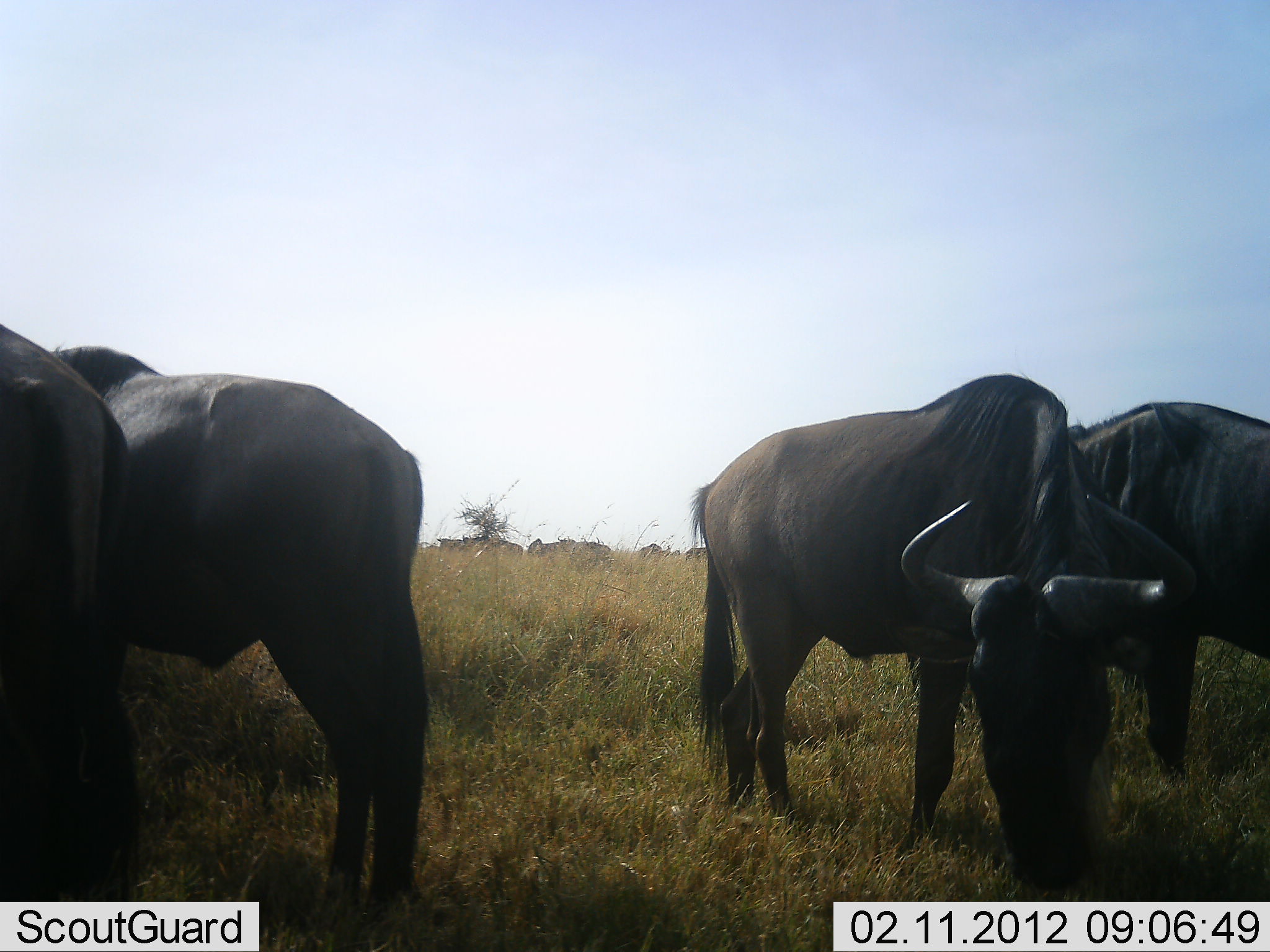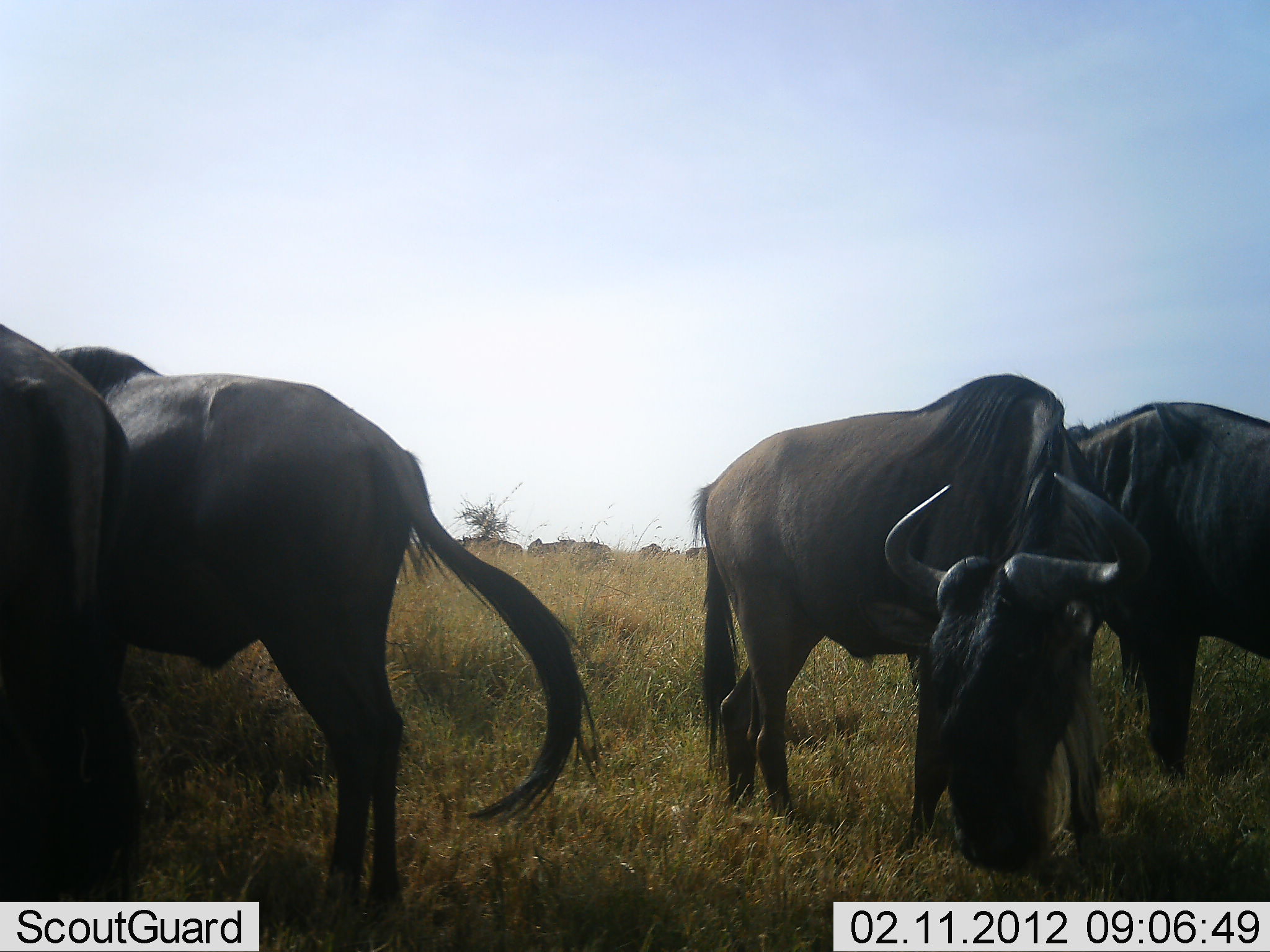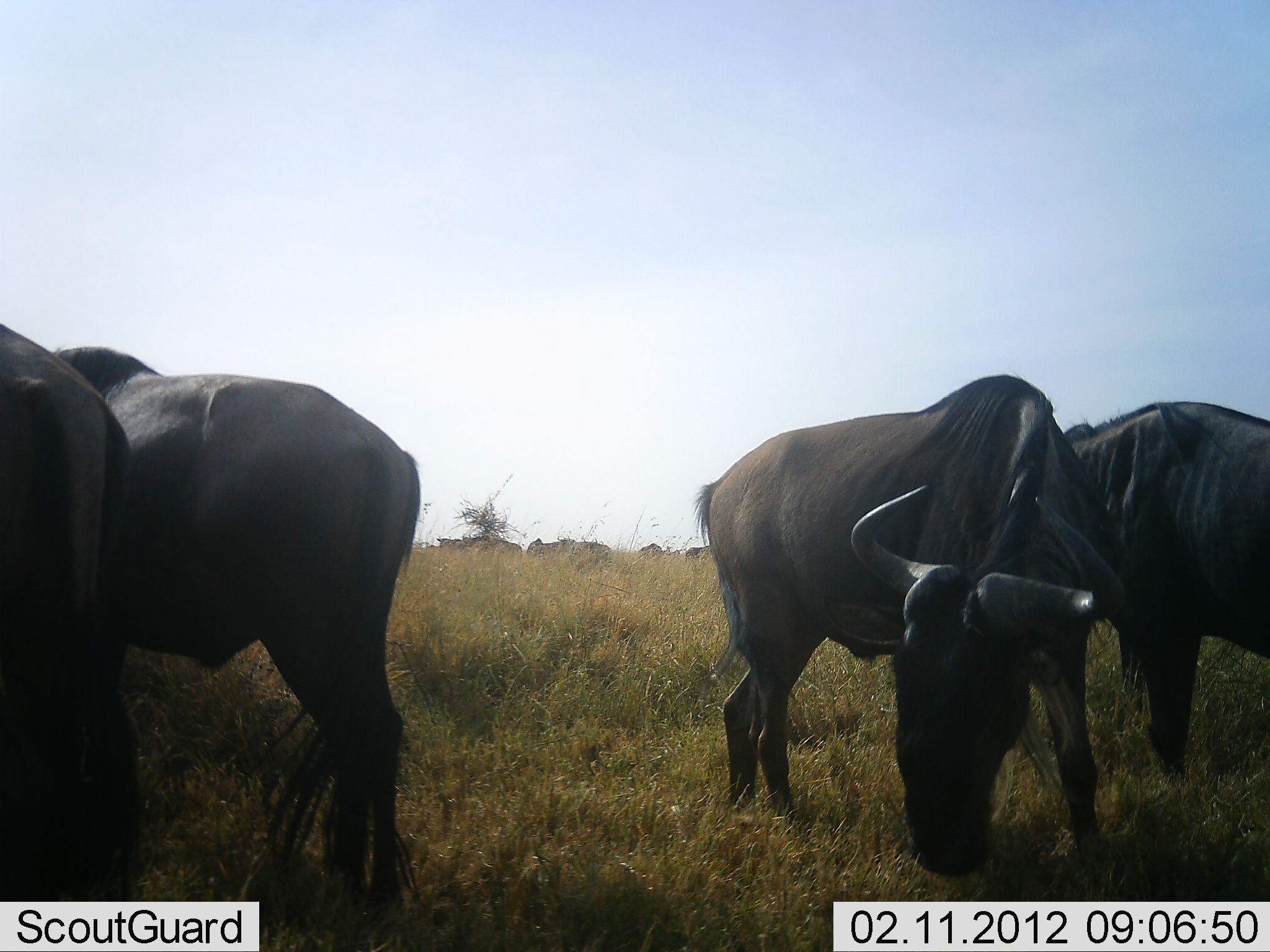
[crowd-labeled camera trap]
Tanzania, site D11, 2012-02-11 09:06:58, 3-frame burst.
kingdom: Animalia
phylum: Chordata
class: Mammalia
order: Artiodactyla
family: Bovidae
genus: Connochaetes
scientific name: Connochaetes taurinus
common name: blue wildebeest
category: wildebeest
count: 4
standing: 58%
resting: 0%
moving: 0%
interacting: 0%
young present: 0%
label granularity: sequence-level